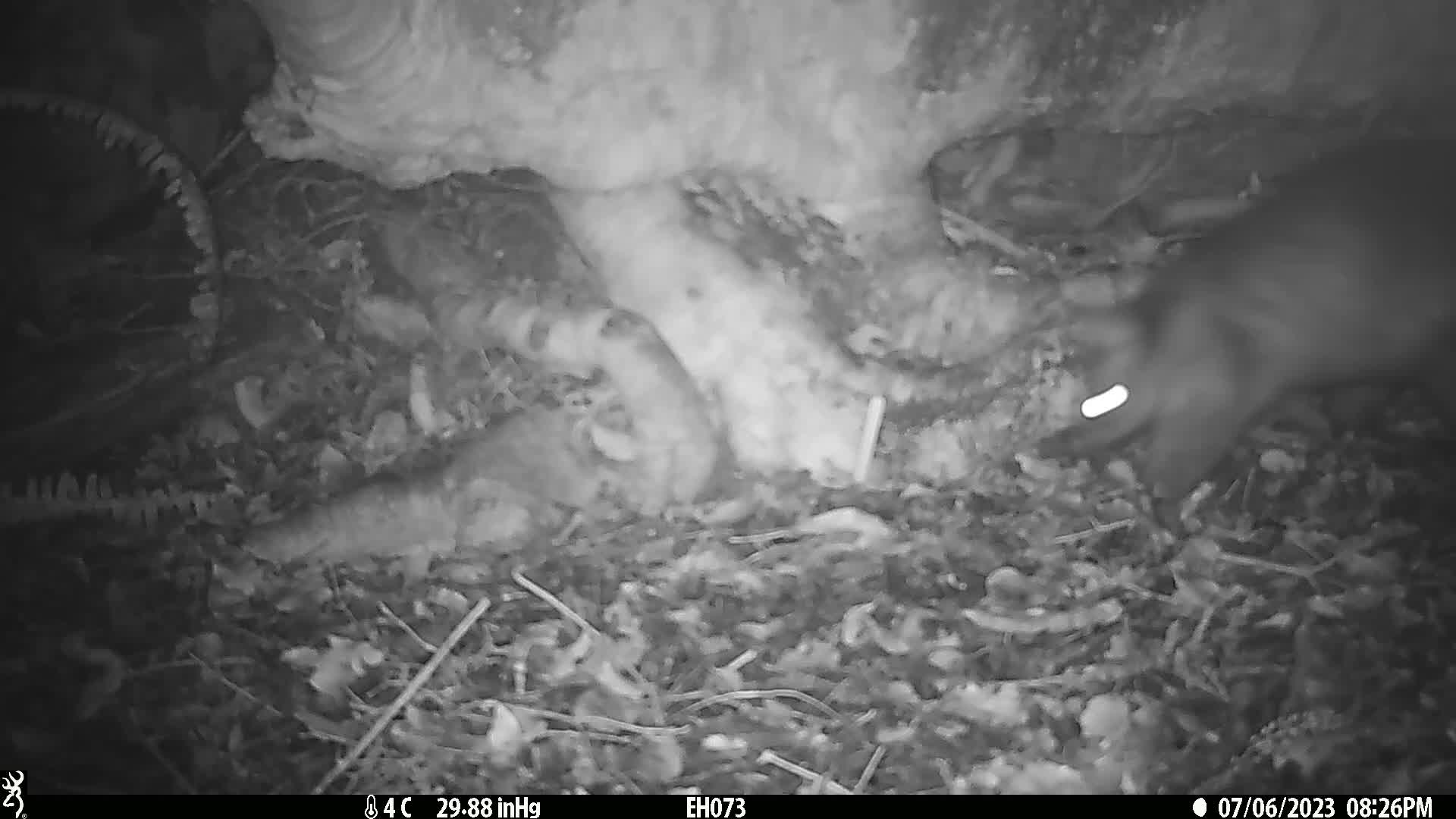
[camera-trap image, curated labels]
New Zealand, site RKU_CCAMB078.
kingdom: Animalia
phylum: Chordata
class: Mammalia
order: Diprotodontia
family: Phalangeridae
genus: Trichosurus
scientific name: Trichosurus vulpecula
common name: common brushtail possum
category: possum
Possum (common brushtail possum) (Trichosurus vulpecula).